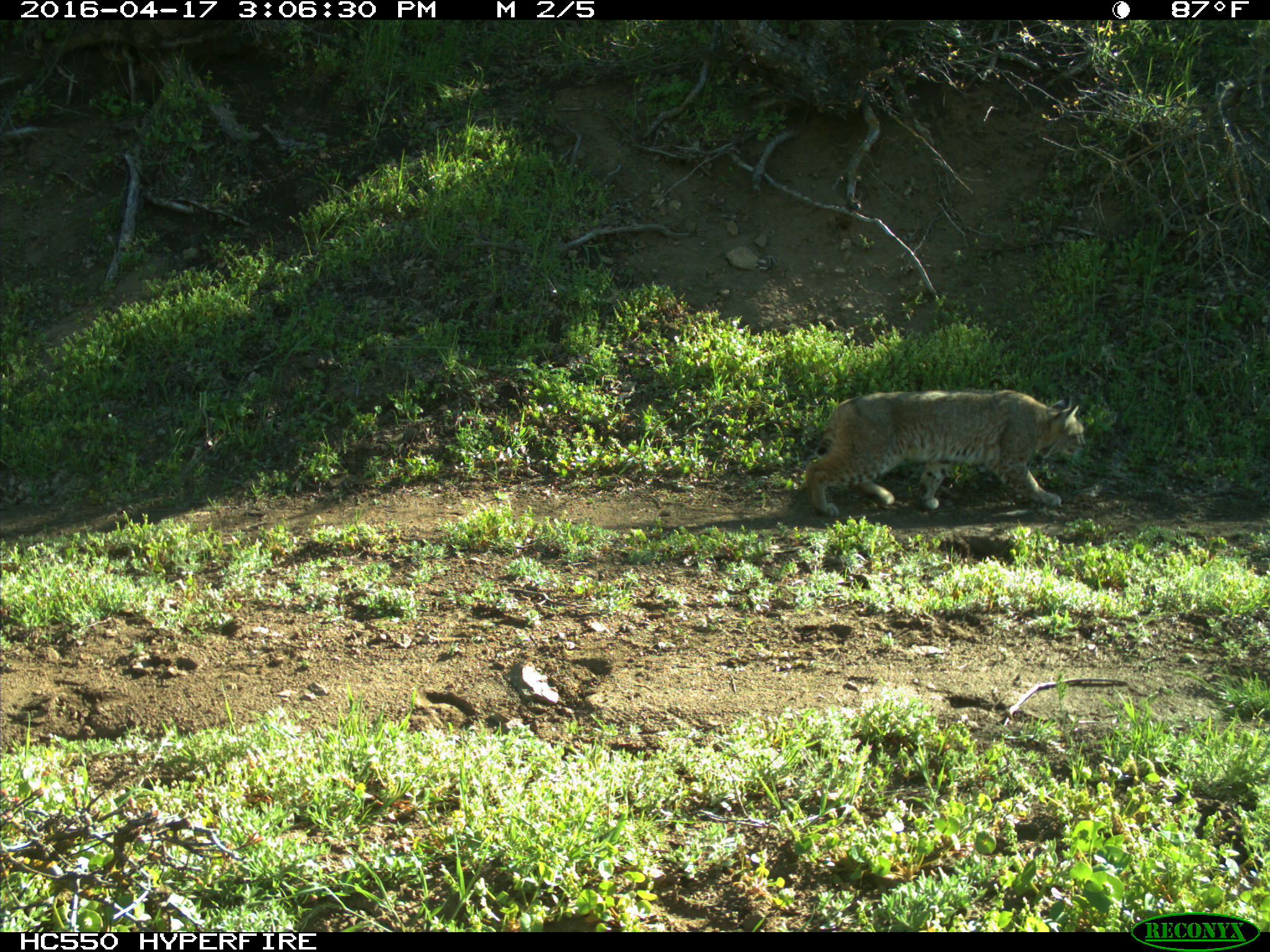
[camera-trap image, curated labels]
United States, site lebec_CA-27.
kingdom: Animalia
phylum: Chordata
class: Mammalia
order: Carnivora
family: Felidae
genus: Lynx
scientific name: Lynx rufus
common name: bobcat